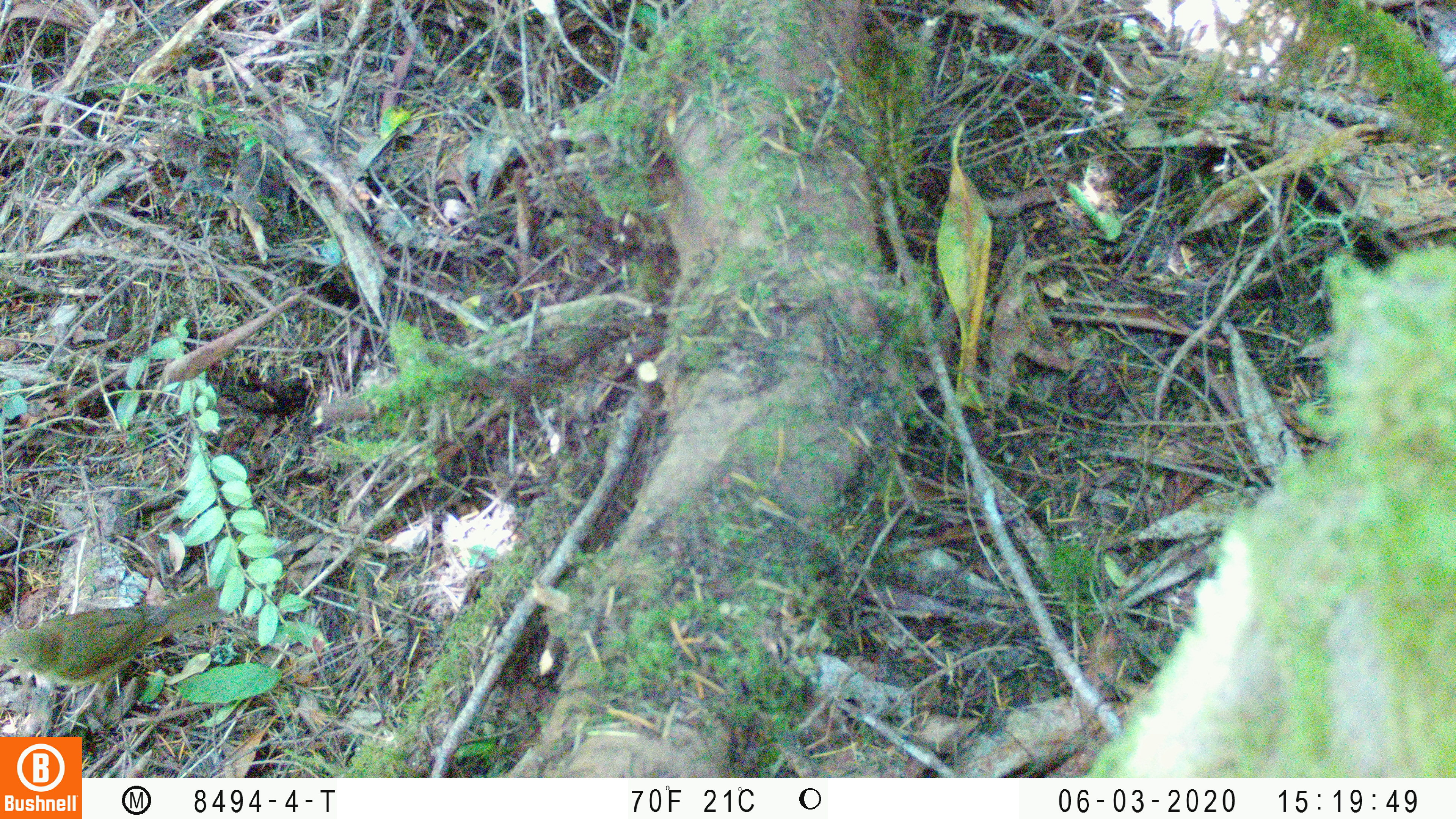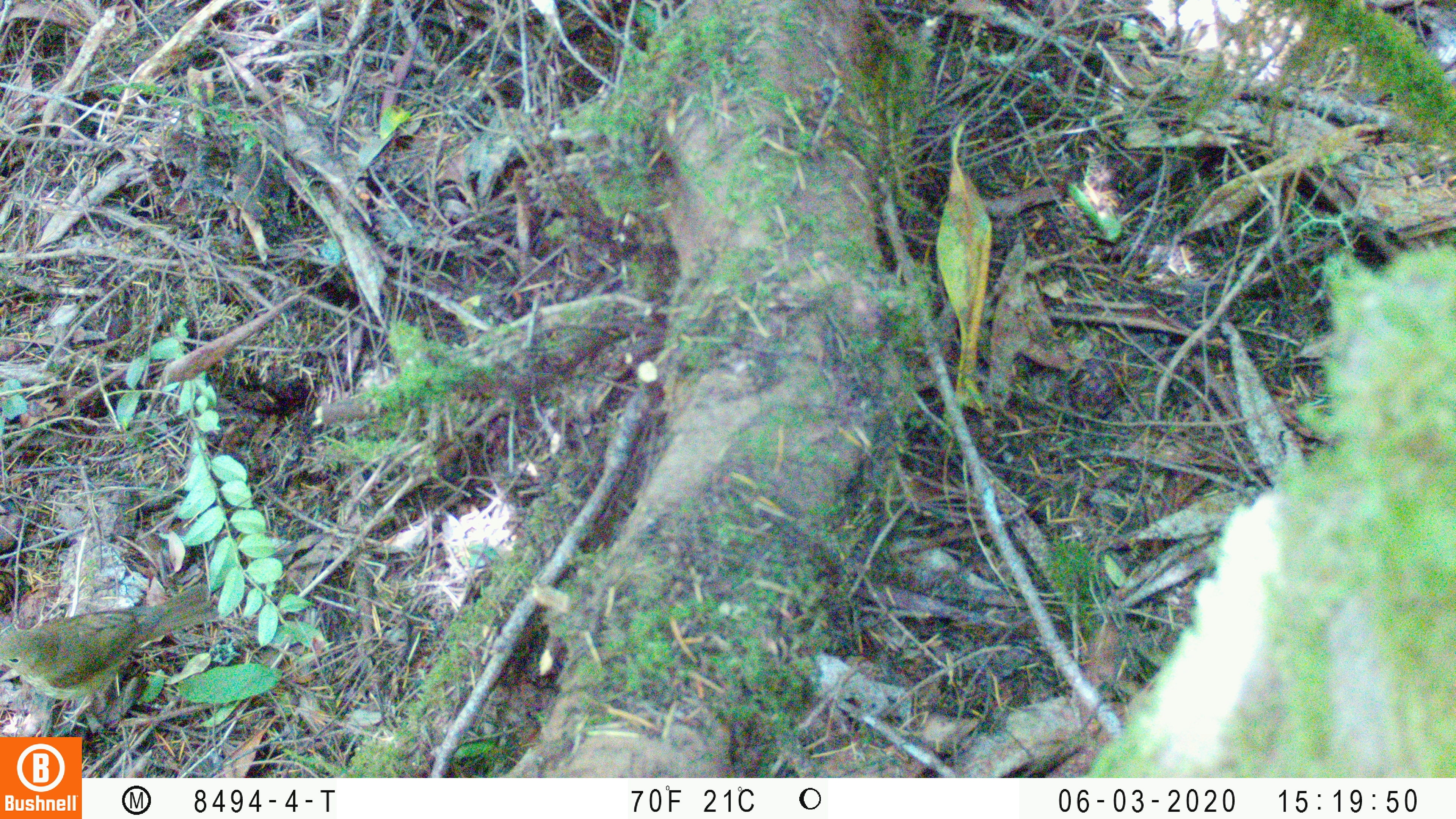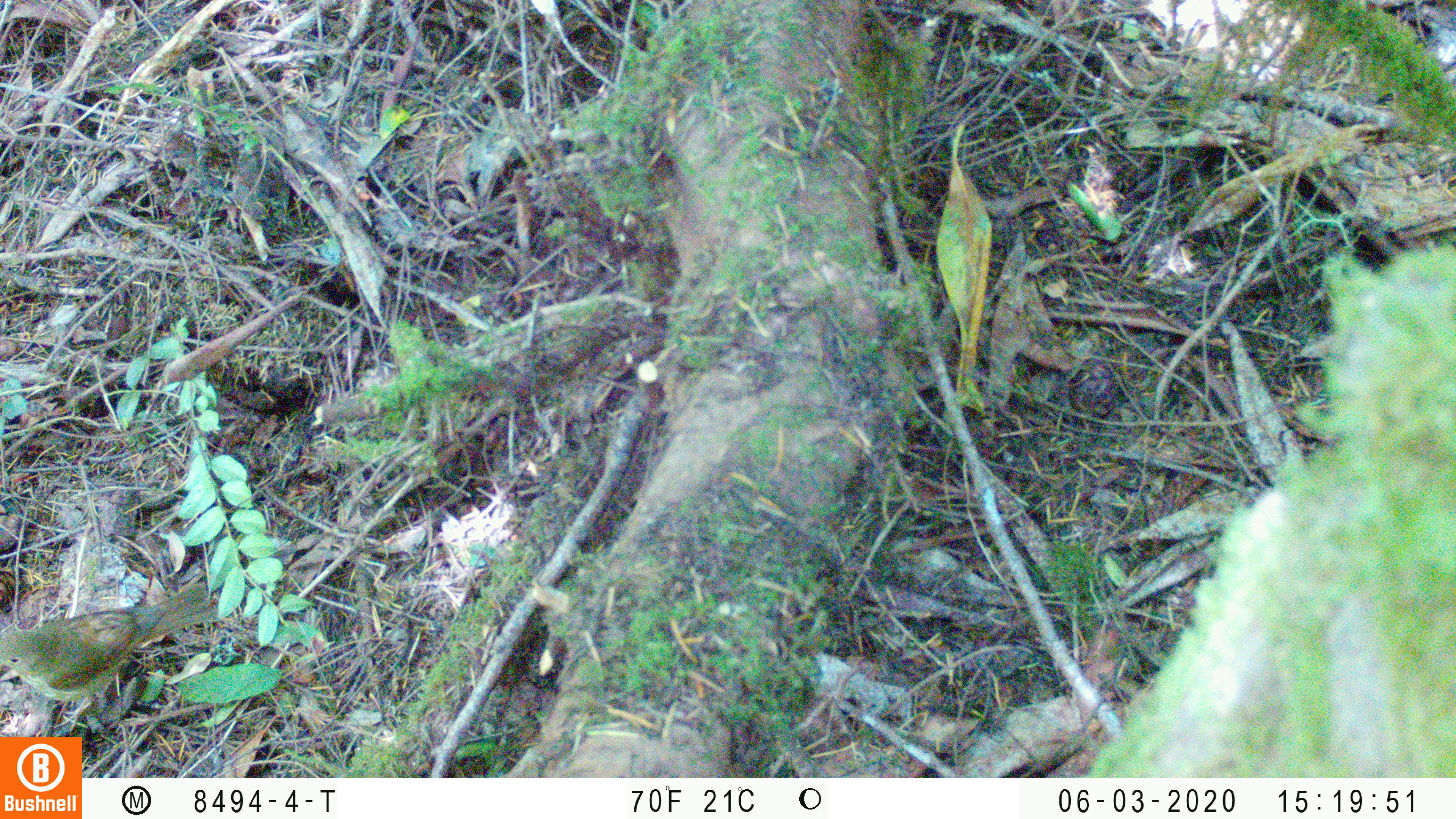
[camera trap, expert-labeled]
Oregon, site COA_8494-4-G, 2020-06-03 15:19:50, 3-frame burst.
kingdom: Animalia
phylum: Chordata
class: Aves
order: Passeriformes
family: Turdidae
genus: Catharus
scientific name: Catharus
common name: brown thrushes and nightingale-thrushes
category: catharus species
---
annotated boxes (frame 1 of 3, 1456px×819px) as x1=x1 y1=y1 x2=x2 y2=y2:
catharus species: x1=0 y1=583 x2=220 y2=689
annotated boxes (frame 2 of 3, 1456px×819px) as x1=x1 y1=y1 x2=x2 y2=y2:
catharus species: x1=1 y1=577 x2=223 y2=708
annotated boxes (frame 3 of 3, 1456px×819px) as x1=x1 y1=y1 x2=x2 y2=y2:
catharus species: x1=0 y1=572 x2=227 y2=704